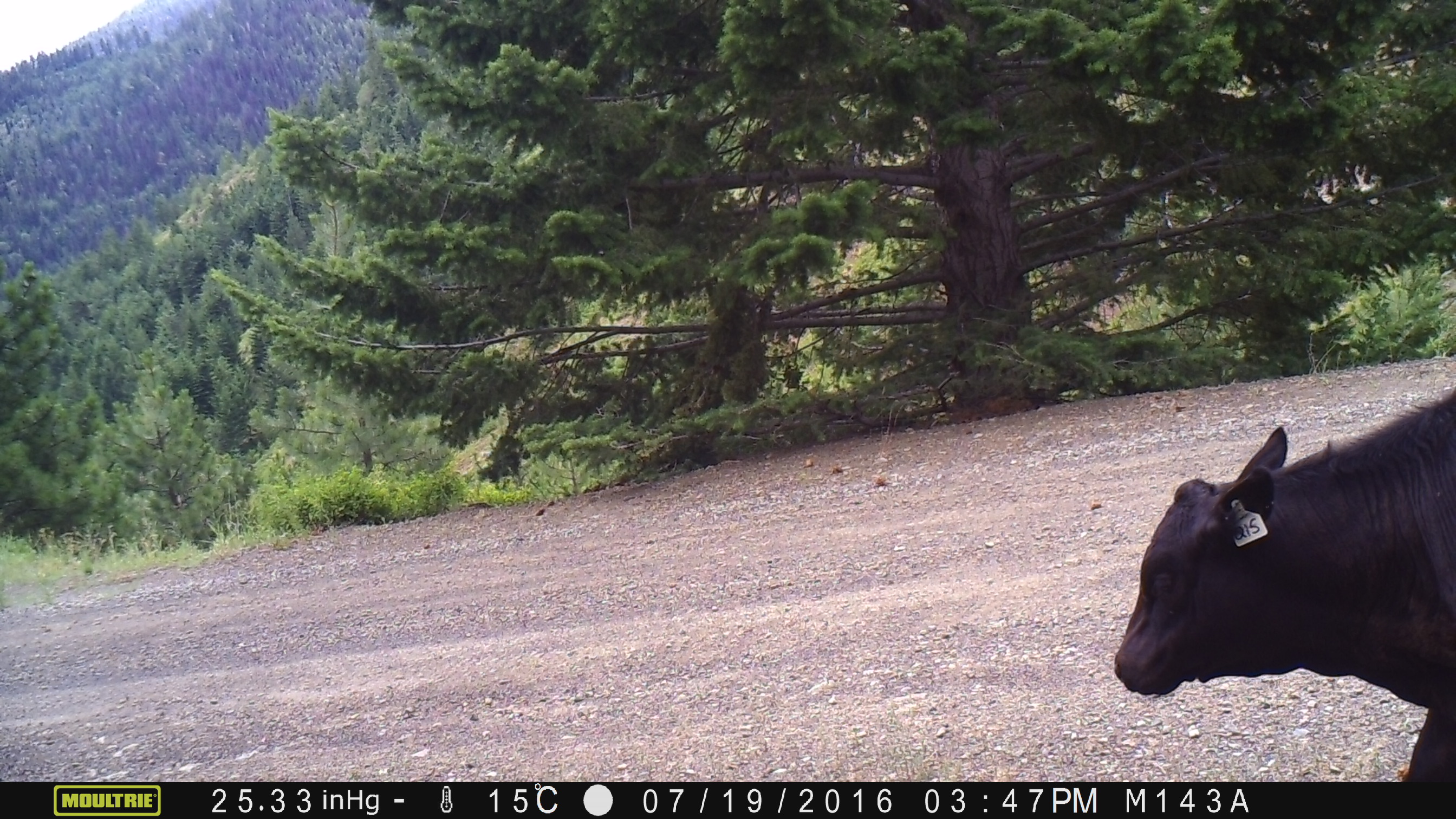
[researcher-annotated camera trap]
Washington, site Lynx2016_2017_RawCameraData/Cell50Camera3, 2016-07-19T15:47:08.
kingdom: Animalia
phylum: Chordata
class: Mammalia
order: Artiodactyla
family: Bovidae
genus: Bos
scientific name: Bos taurus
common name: domestic cattle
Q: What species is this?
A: Domestic cattle (Bos taurus).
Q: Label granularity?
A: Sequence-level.